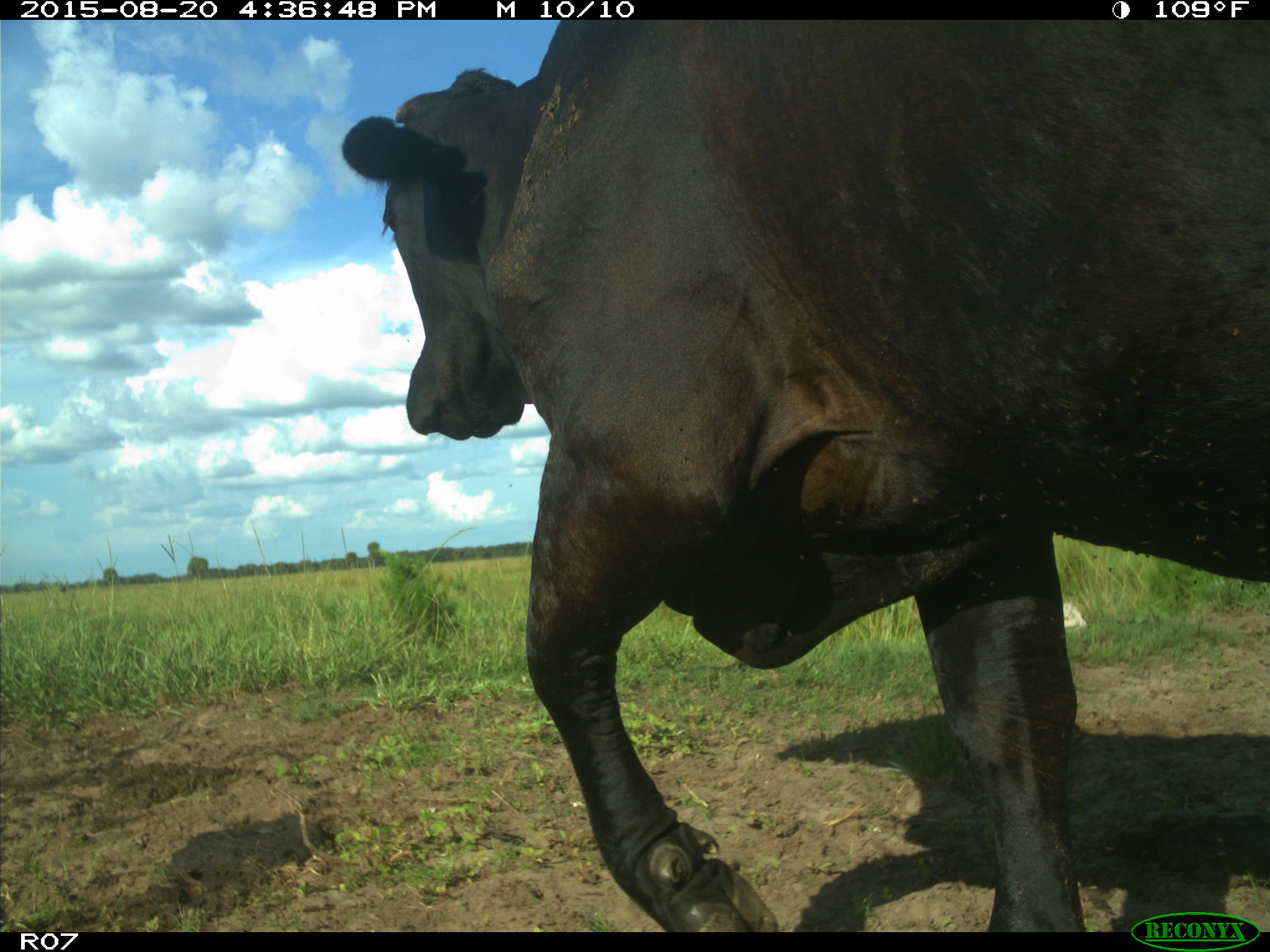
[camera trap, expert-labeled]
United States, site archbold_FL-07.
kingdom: Animalia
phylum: Chordata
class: Mammalia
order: Artiodactyla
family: Bovidae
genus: Bos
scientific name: Bos taurus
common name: domestic cow